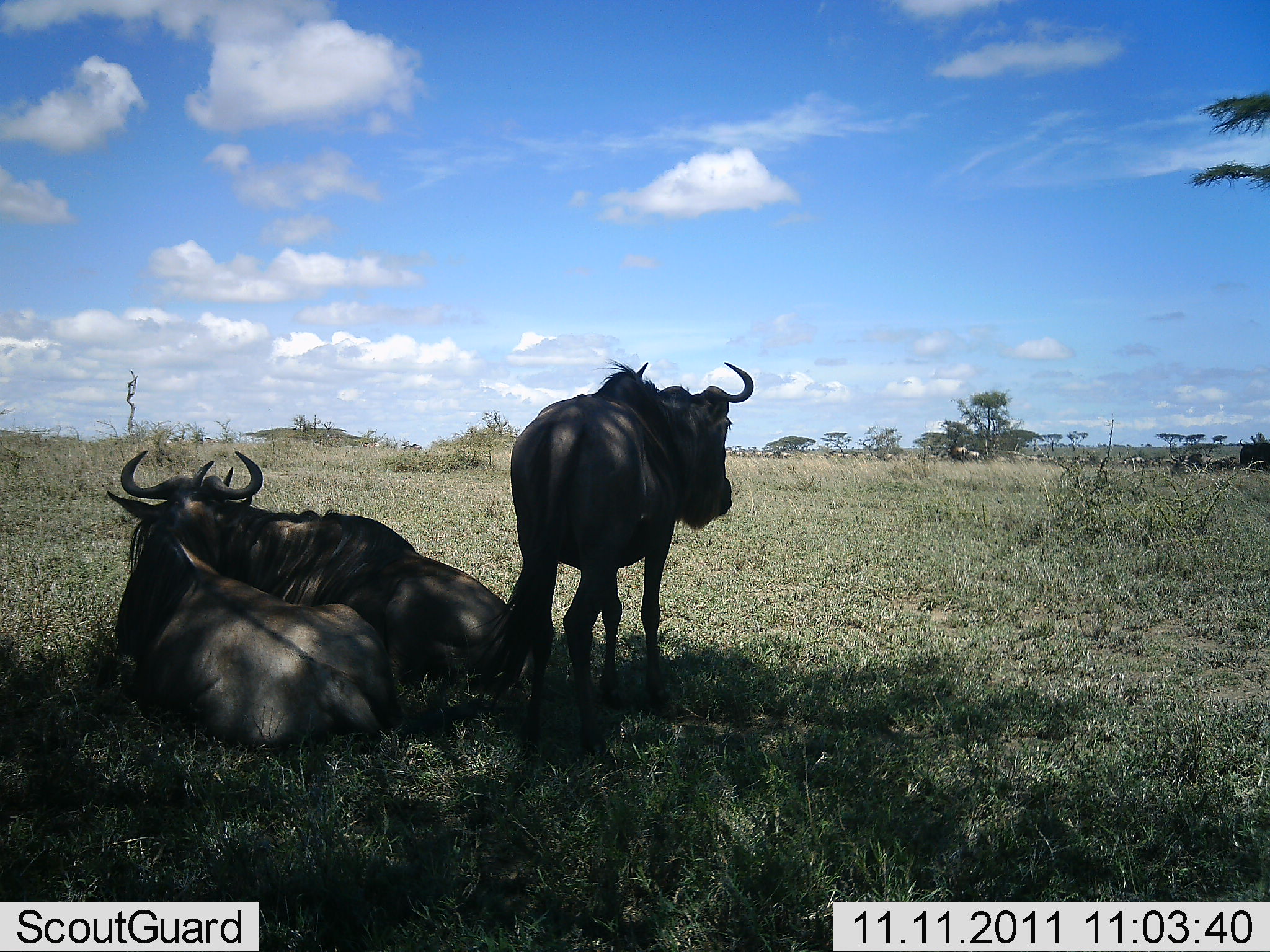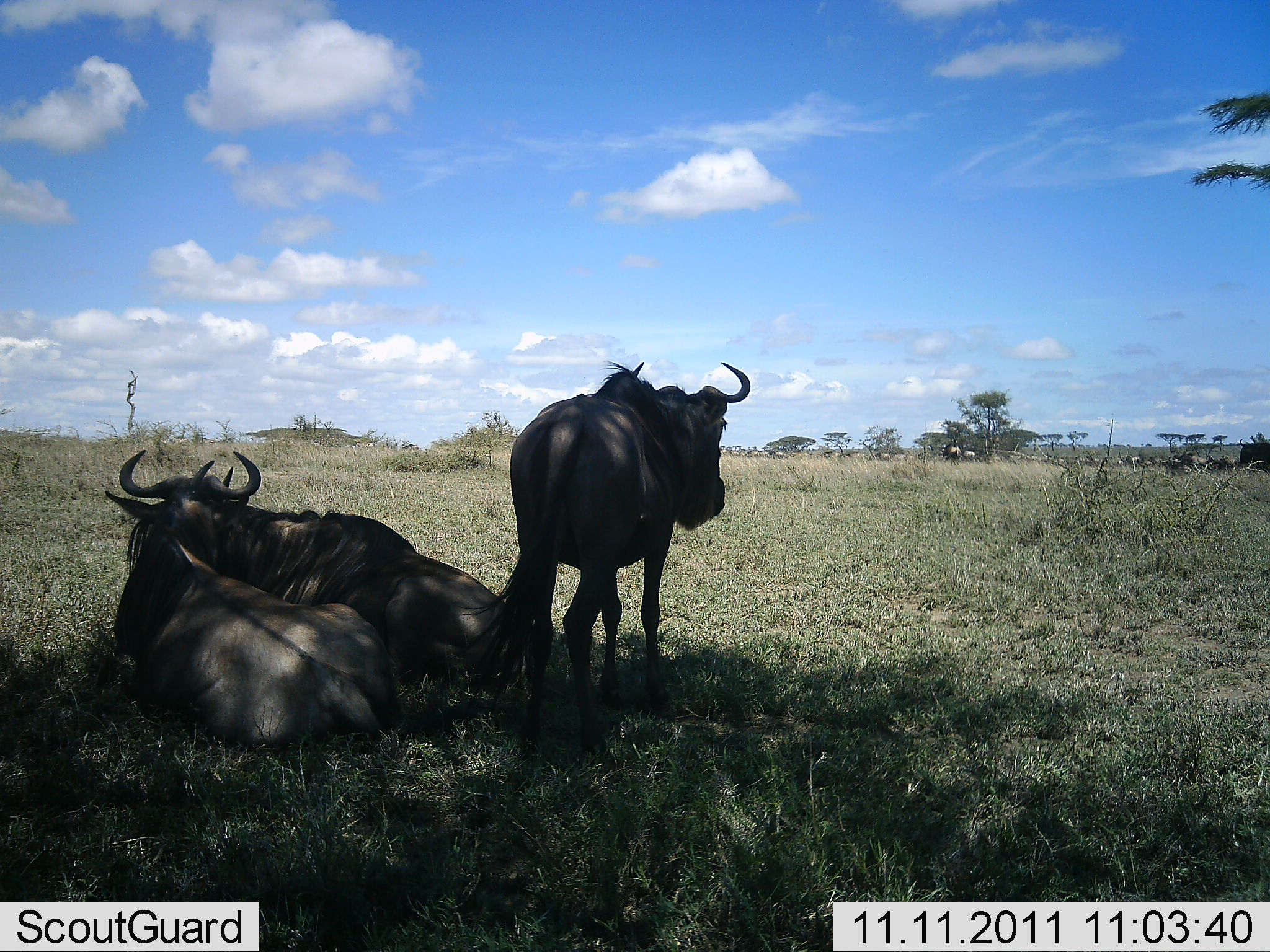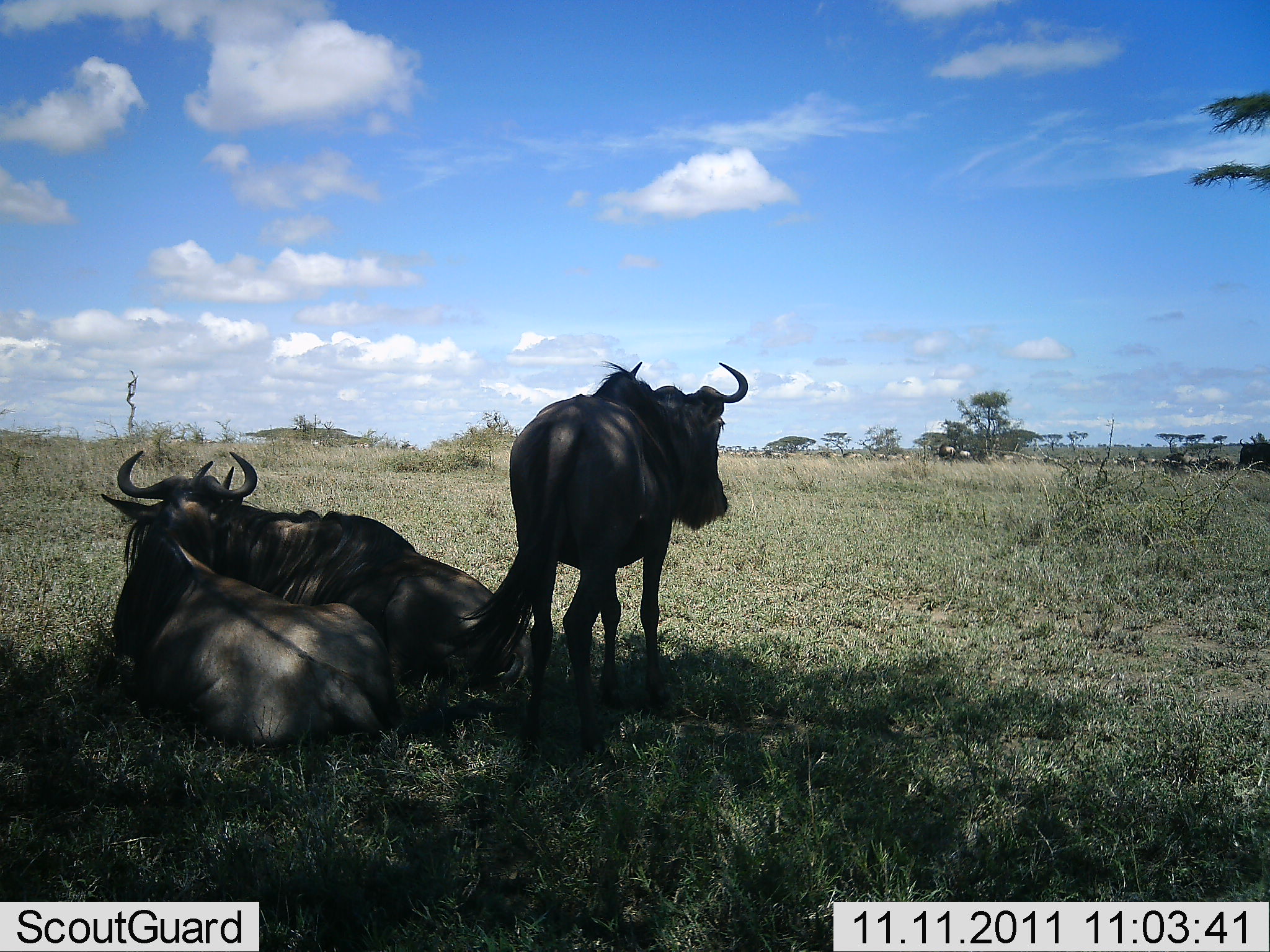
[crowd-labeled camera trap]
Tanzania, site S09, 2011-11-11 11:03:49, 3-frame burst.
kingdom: Animalia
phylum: Chordata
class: Mammalia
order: Artiodactyla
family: Bovidae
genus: Connochaetes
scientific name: Connochaetes taurinus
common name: blue wildebeest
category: wildebeest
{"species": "wildebeest (blue wildebeest) (Connochaetes taurinus)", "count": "3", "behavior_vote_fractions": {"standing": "69%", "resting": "100%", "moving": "38%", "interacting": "6%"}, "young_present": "0%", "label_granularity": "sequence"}